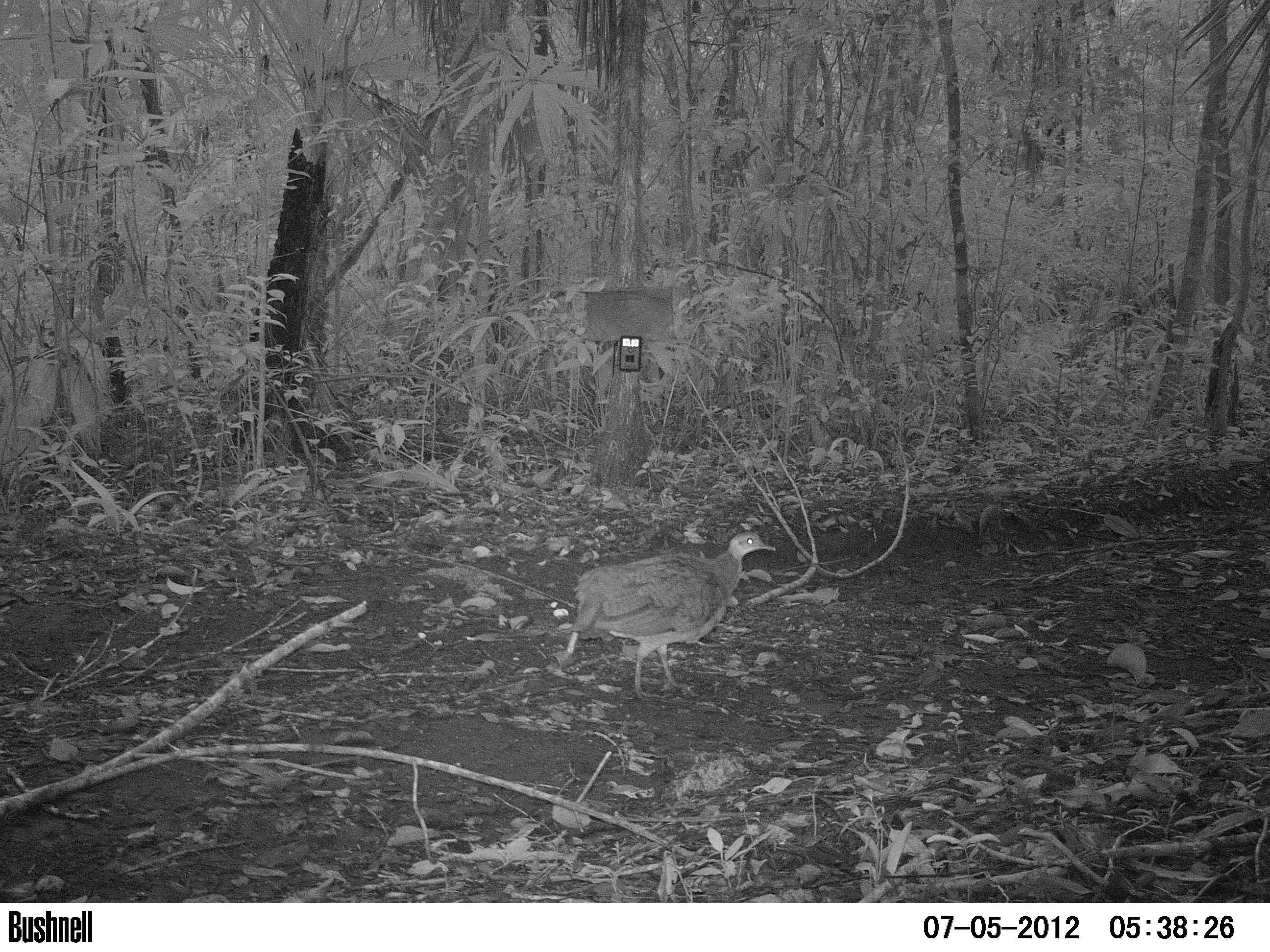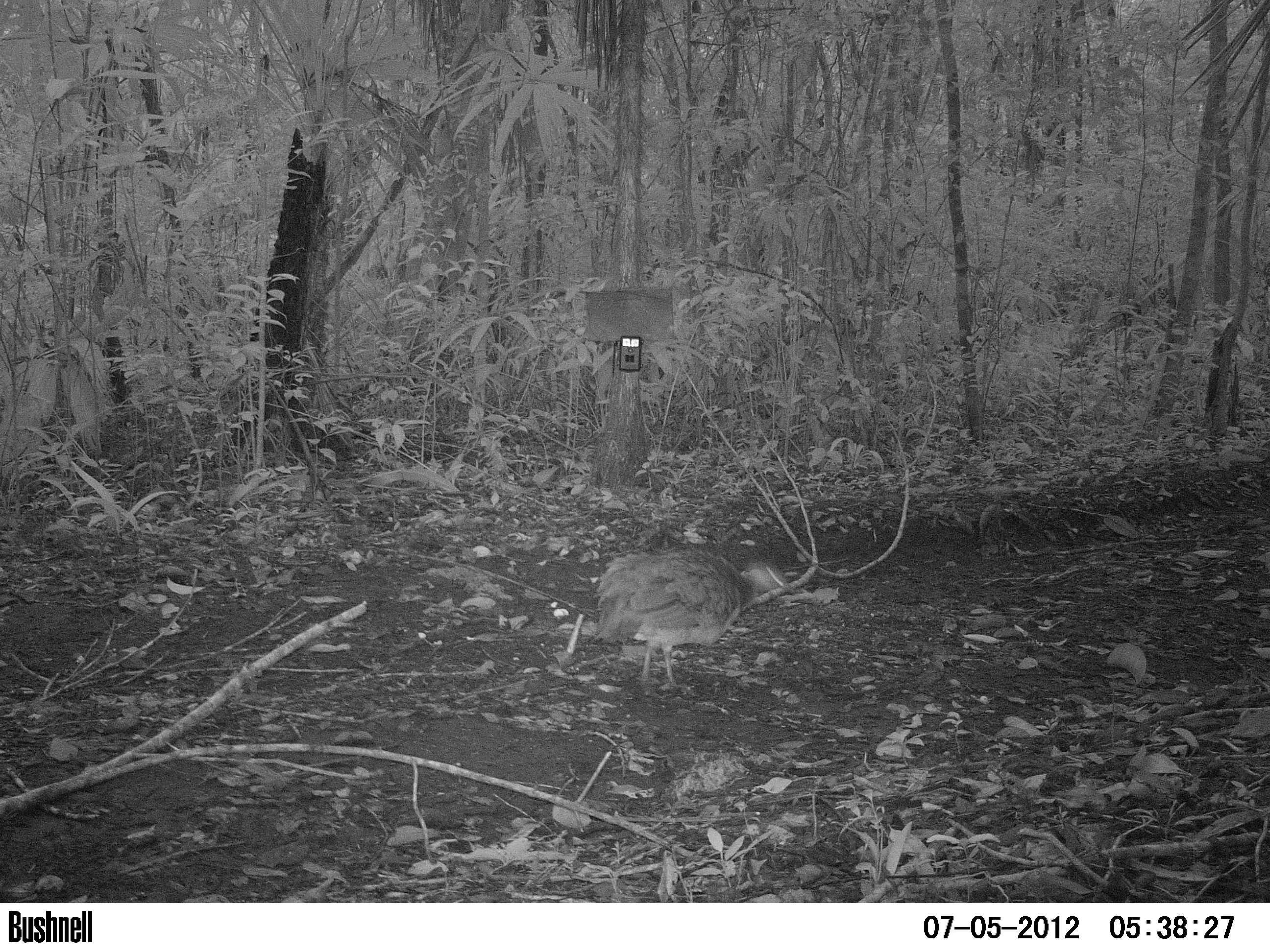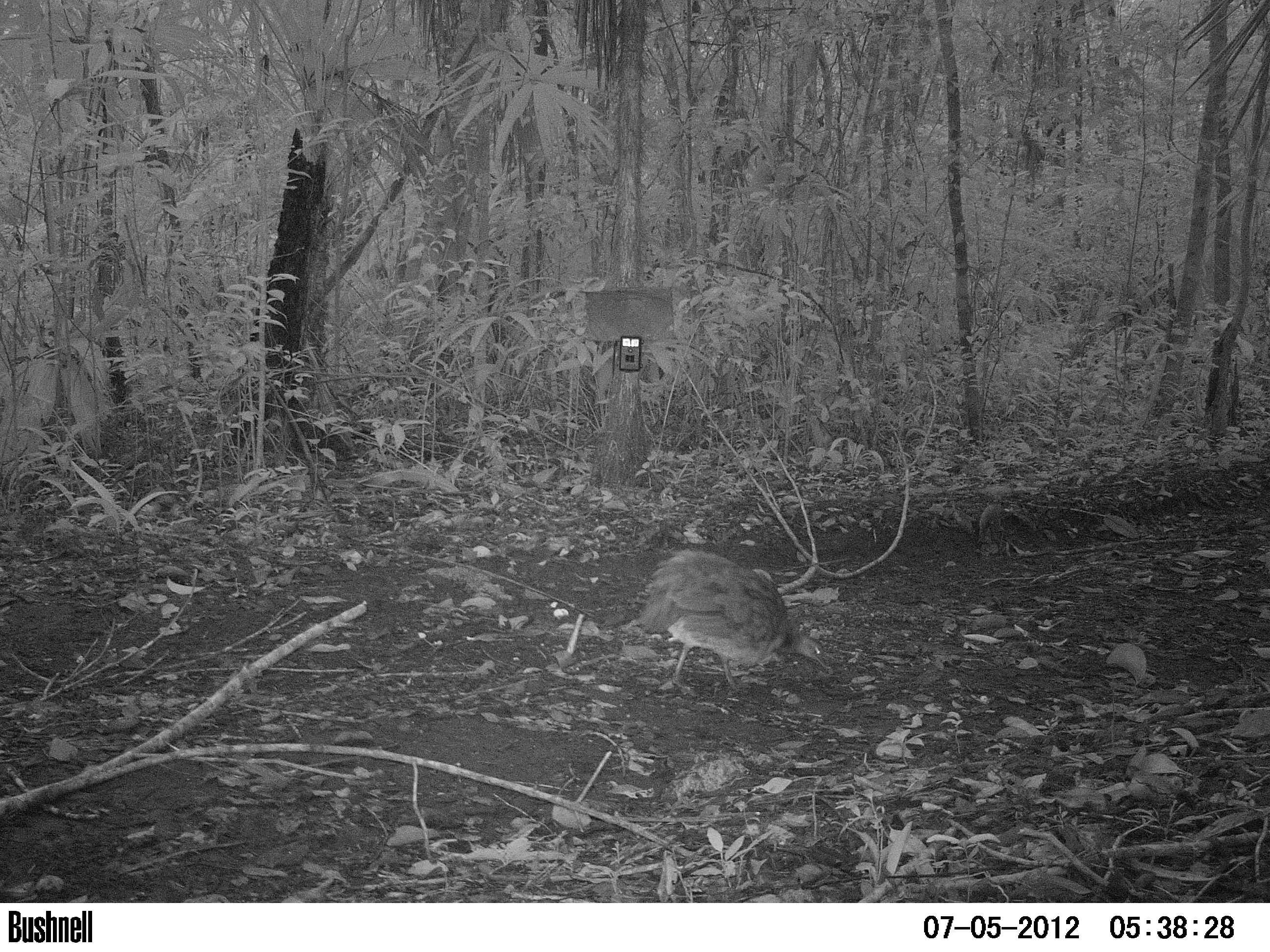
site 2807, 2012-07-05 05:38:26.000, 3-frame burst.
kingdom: Animalia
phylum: Chordata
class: Aves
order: Tinamiformes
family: Tinamidae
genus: Tinamus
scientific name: Tinamus major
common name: great tinamou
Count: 1.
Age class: adult.